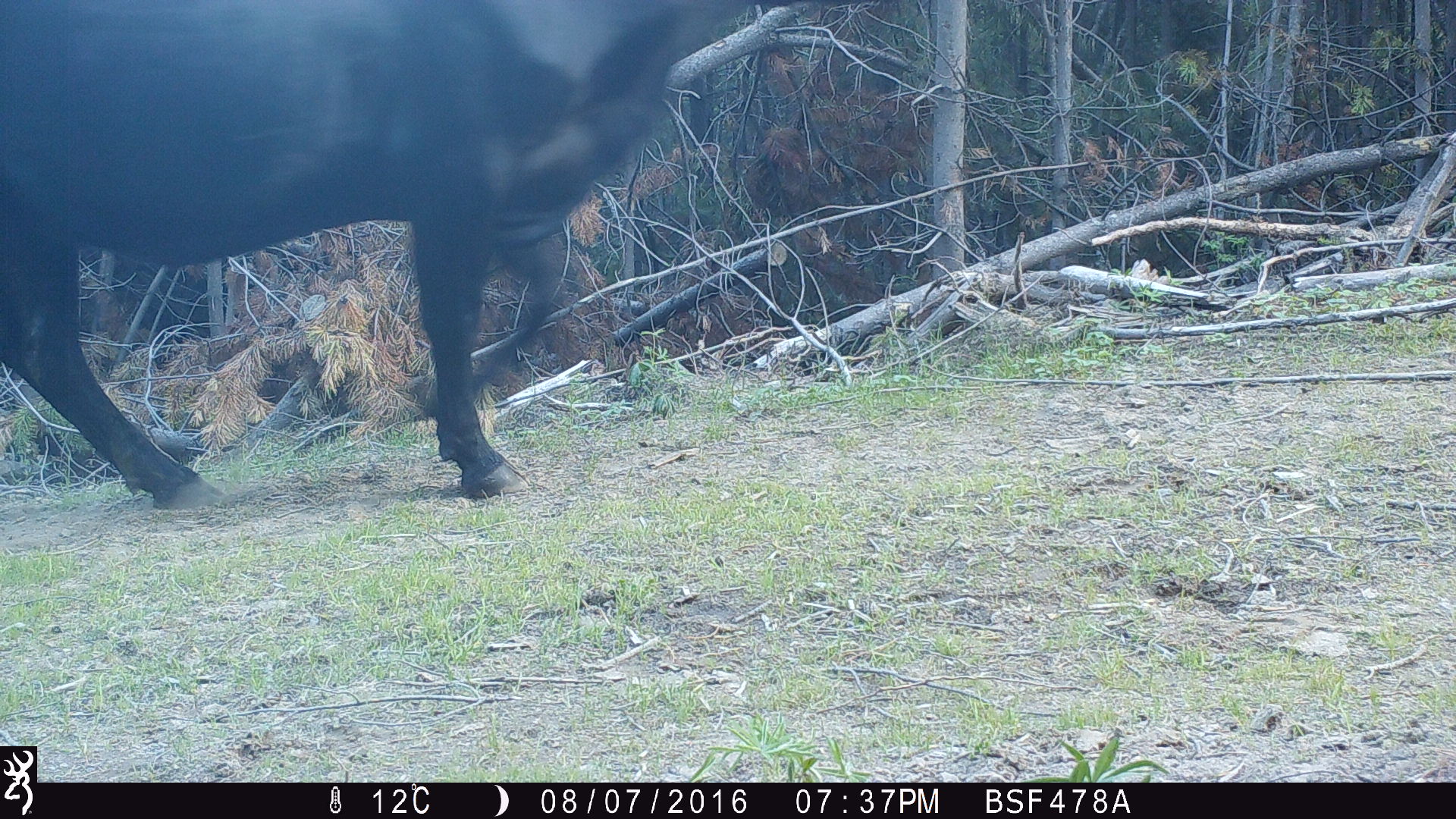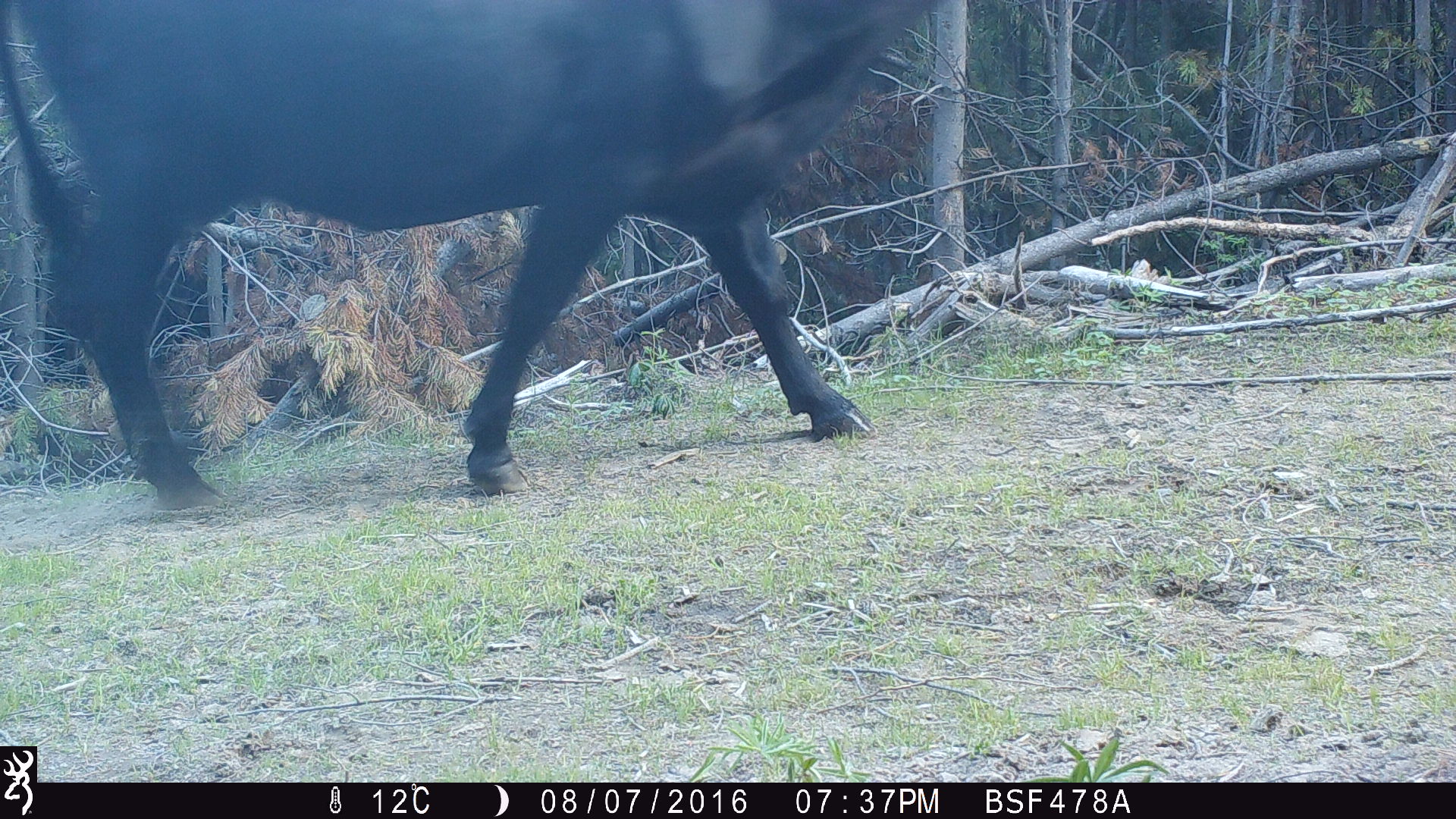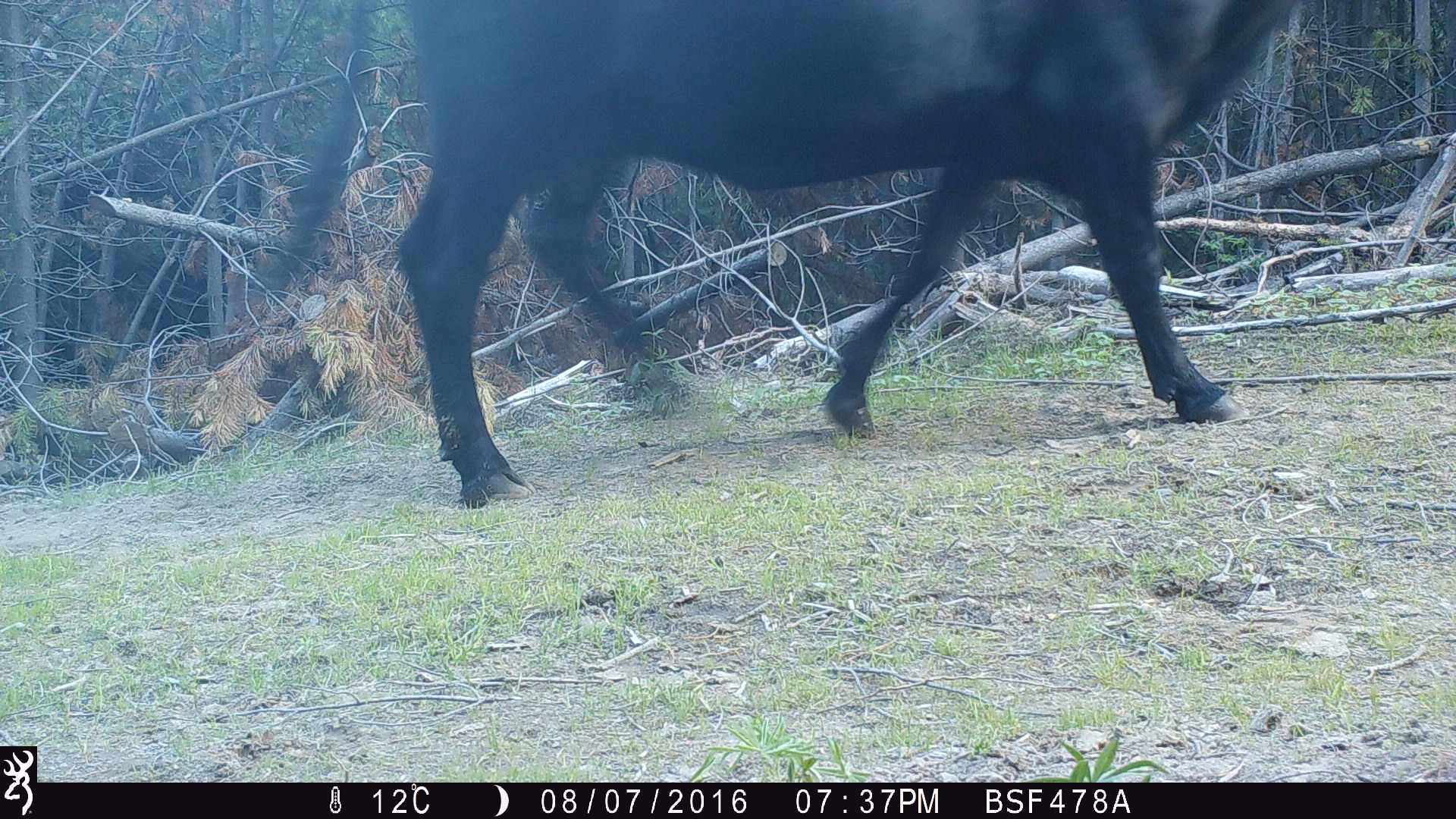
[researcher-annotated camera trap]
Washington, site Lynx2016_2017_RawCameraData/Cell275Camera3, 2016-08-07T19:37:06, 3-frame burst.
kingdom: Animalia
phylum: Chordata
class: Mammalia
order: Artiodactyla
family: Bovidae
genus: Bos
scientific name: Bos taurus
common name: domestic cattle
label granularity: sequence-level